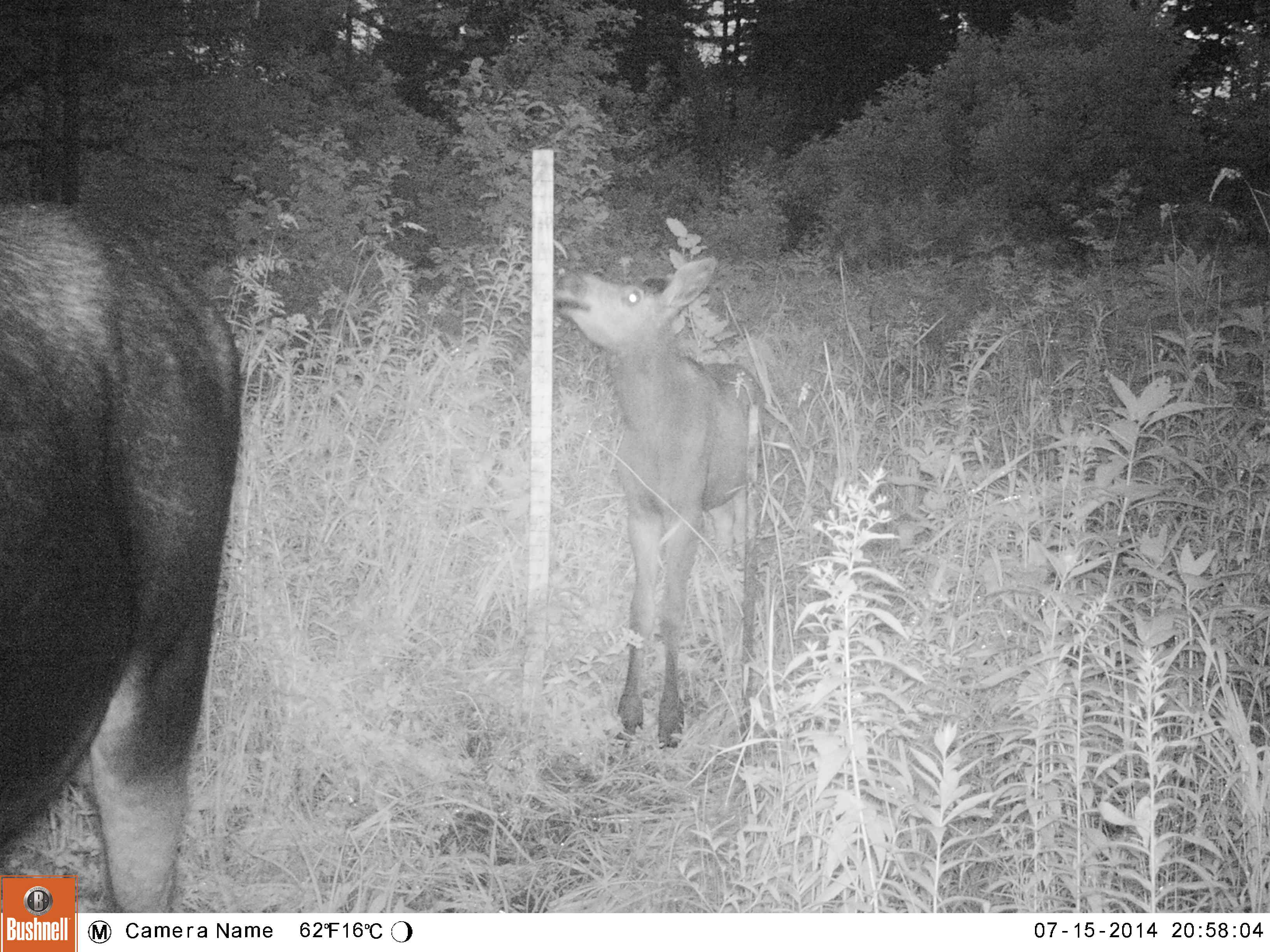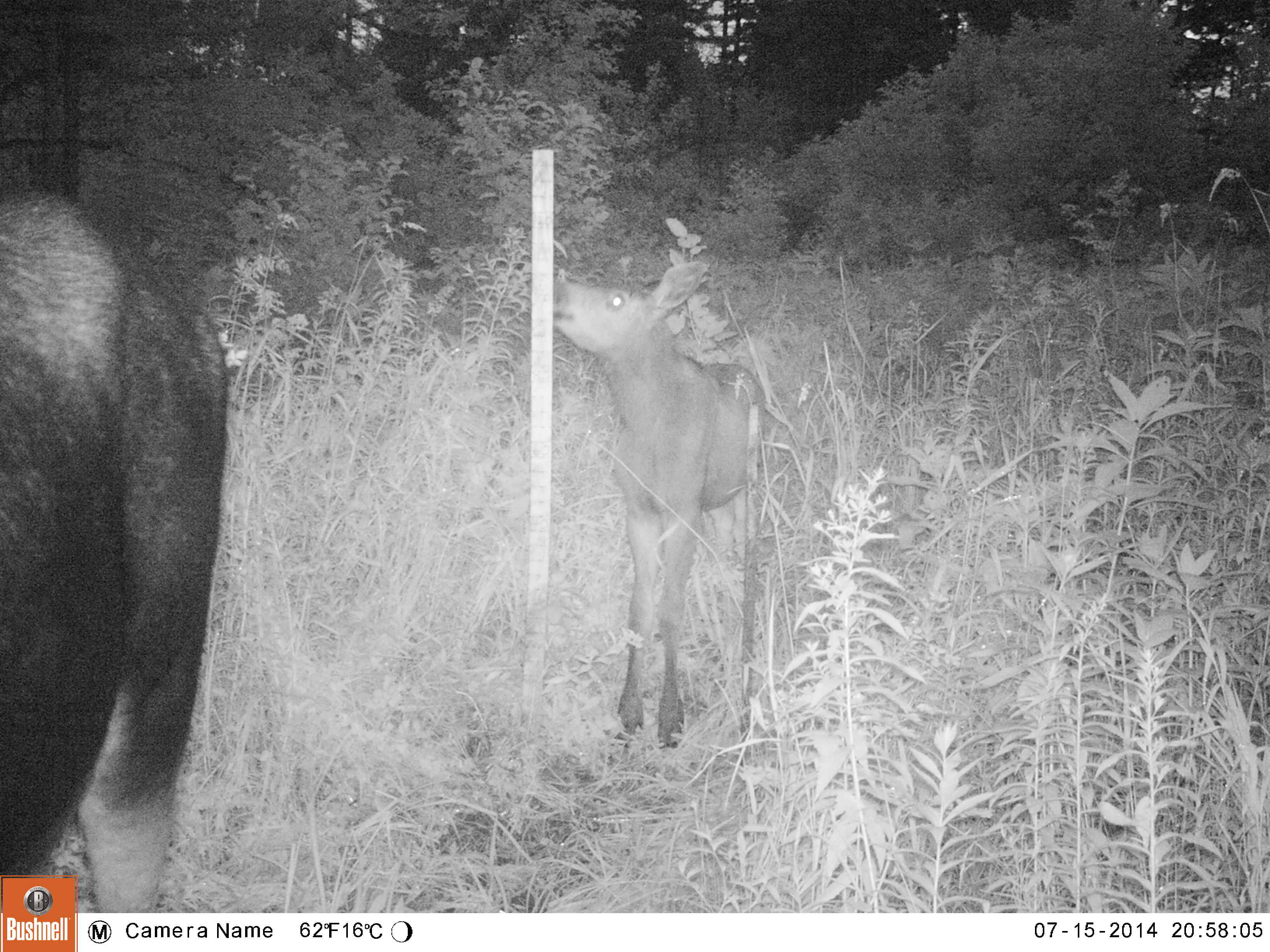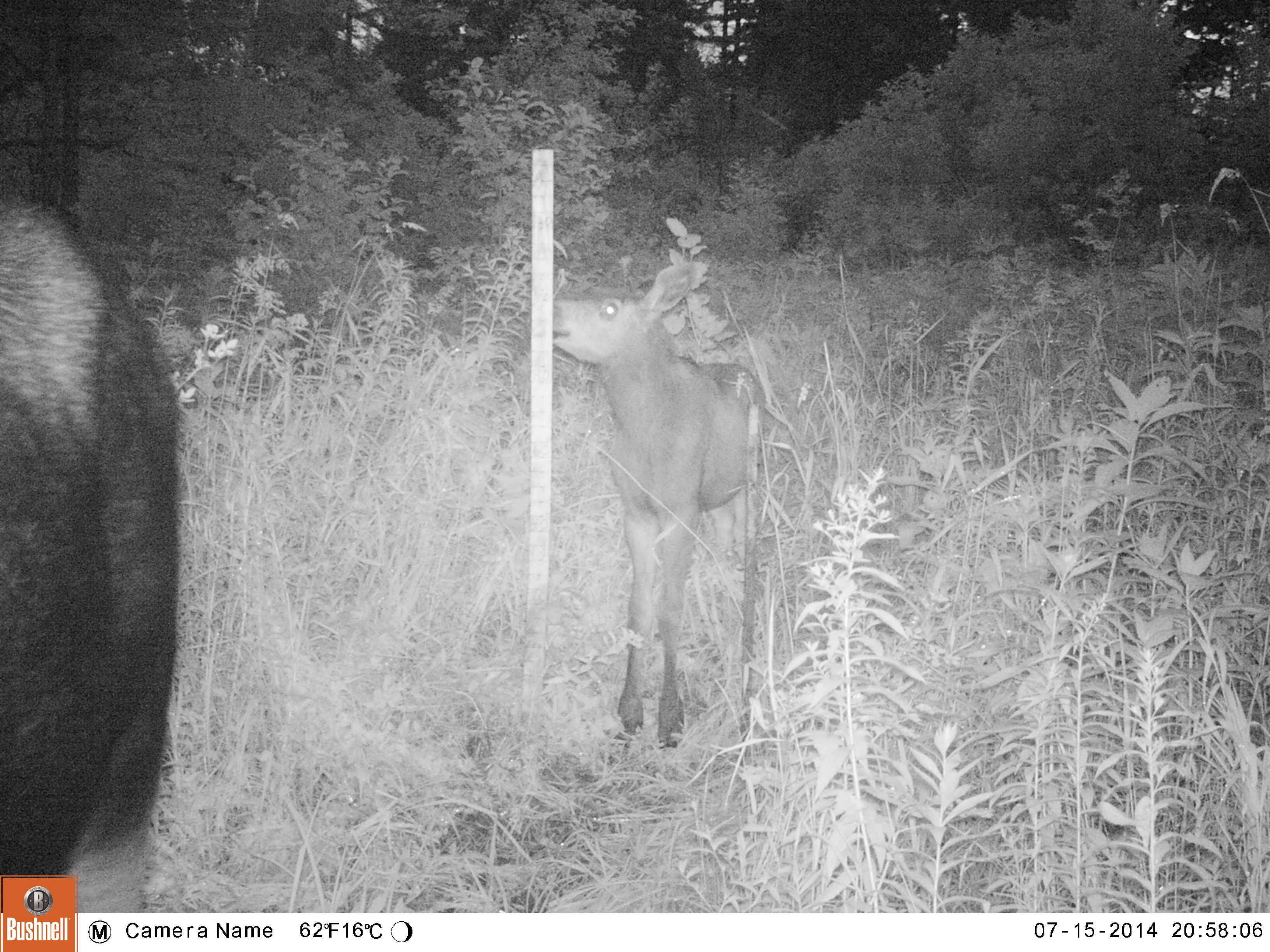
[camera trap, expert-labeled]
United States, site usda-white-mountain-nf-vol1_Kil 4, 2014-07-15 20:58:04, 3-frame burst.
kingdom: Animalia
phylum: Chordata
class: Mammalia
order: Artiodactyla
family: Cervidae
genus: Alces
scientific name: Alces alces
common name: moose